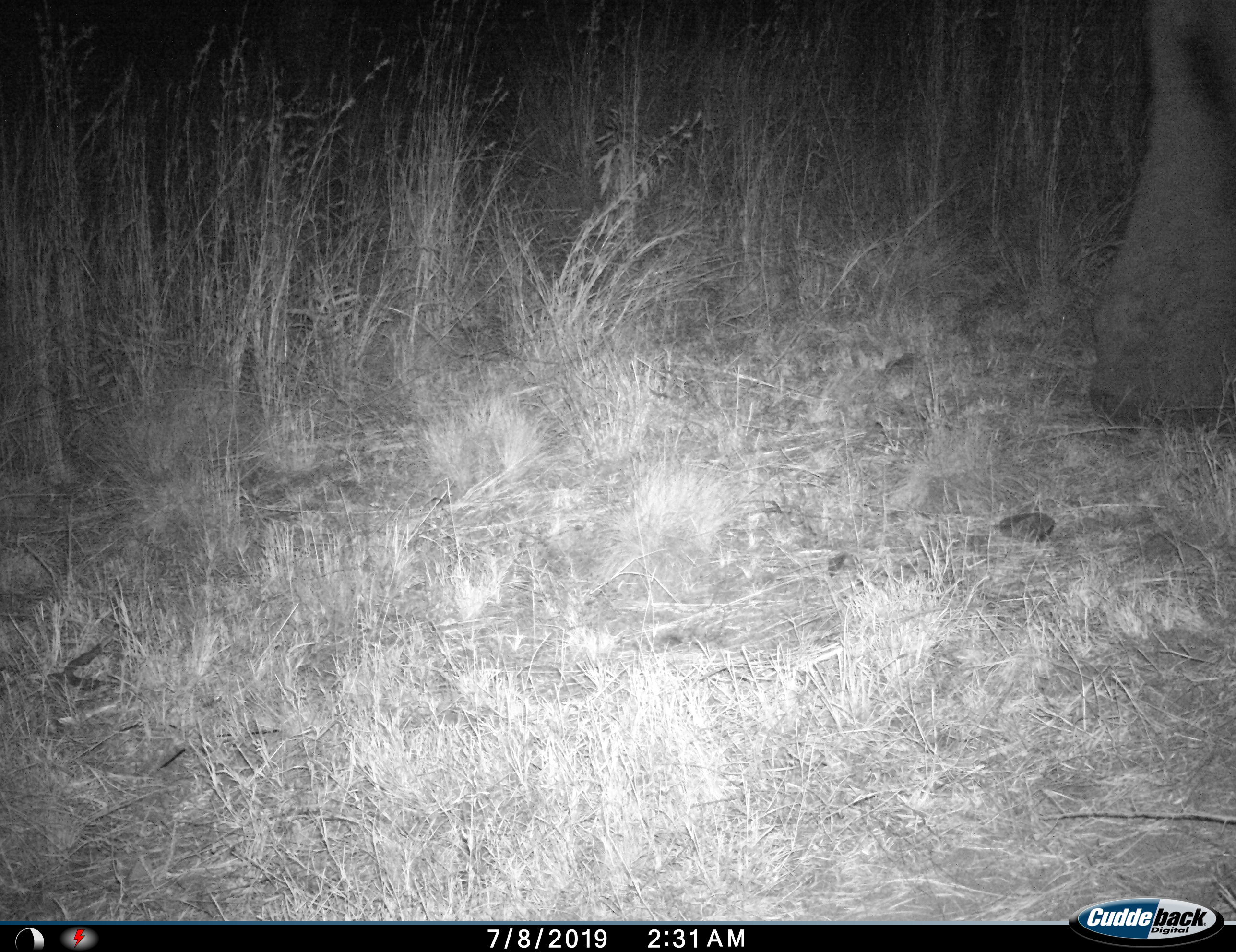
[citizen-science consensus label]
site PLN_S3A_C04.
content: unidentified animal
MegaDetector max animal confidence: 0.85